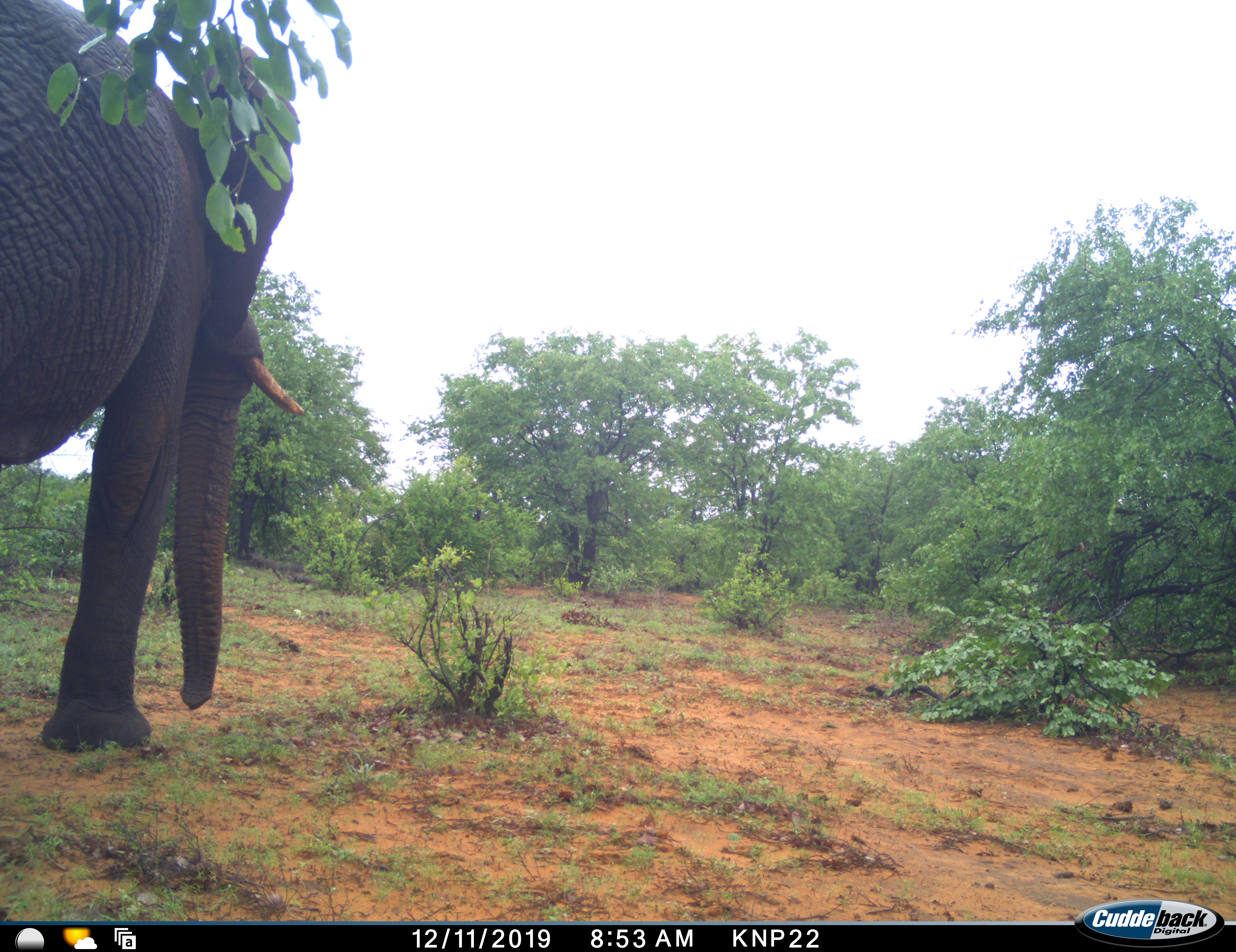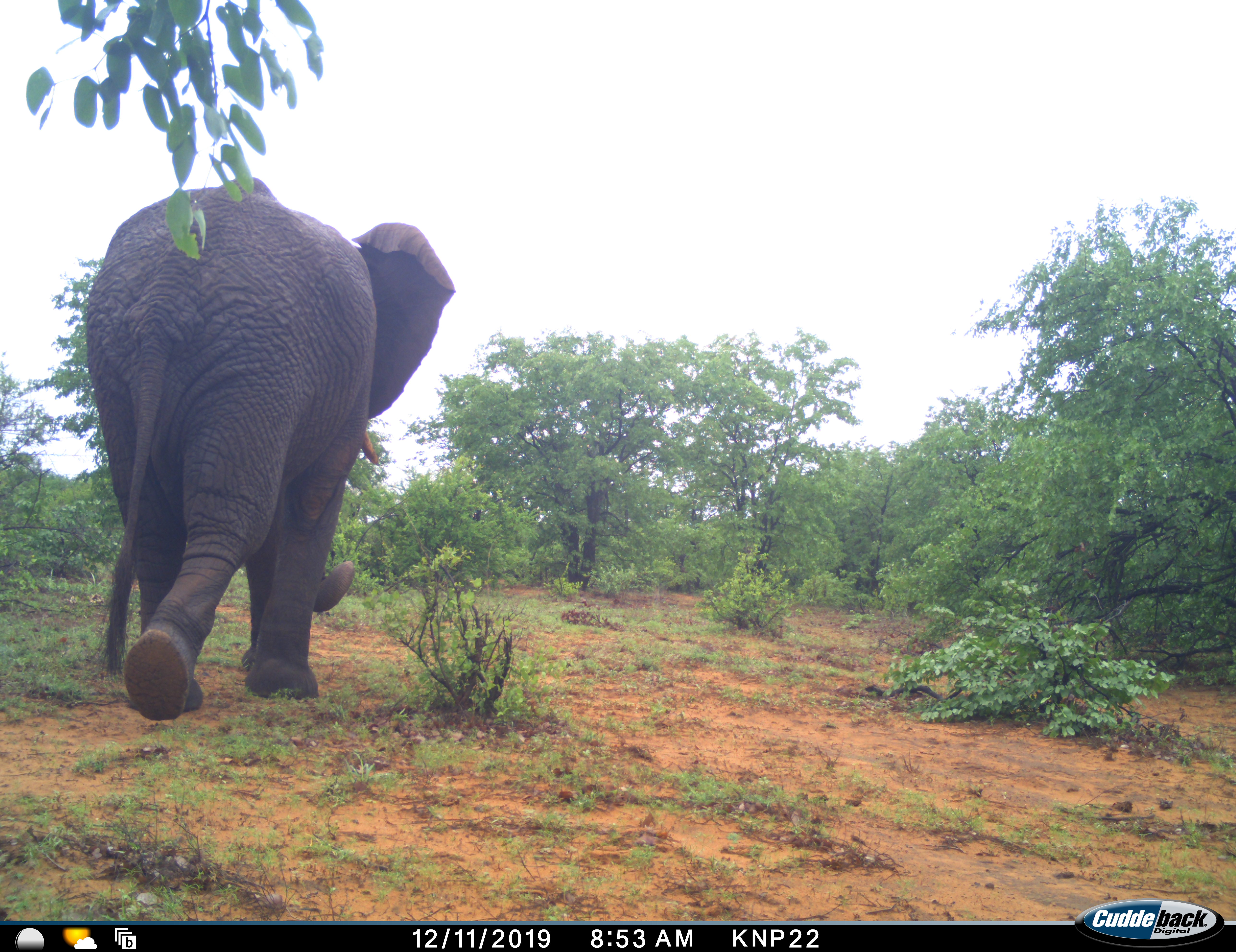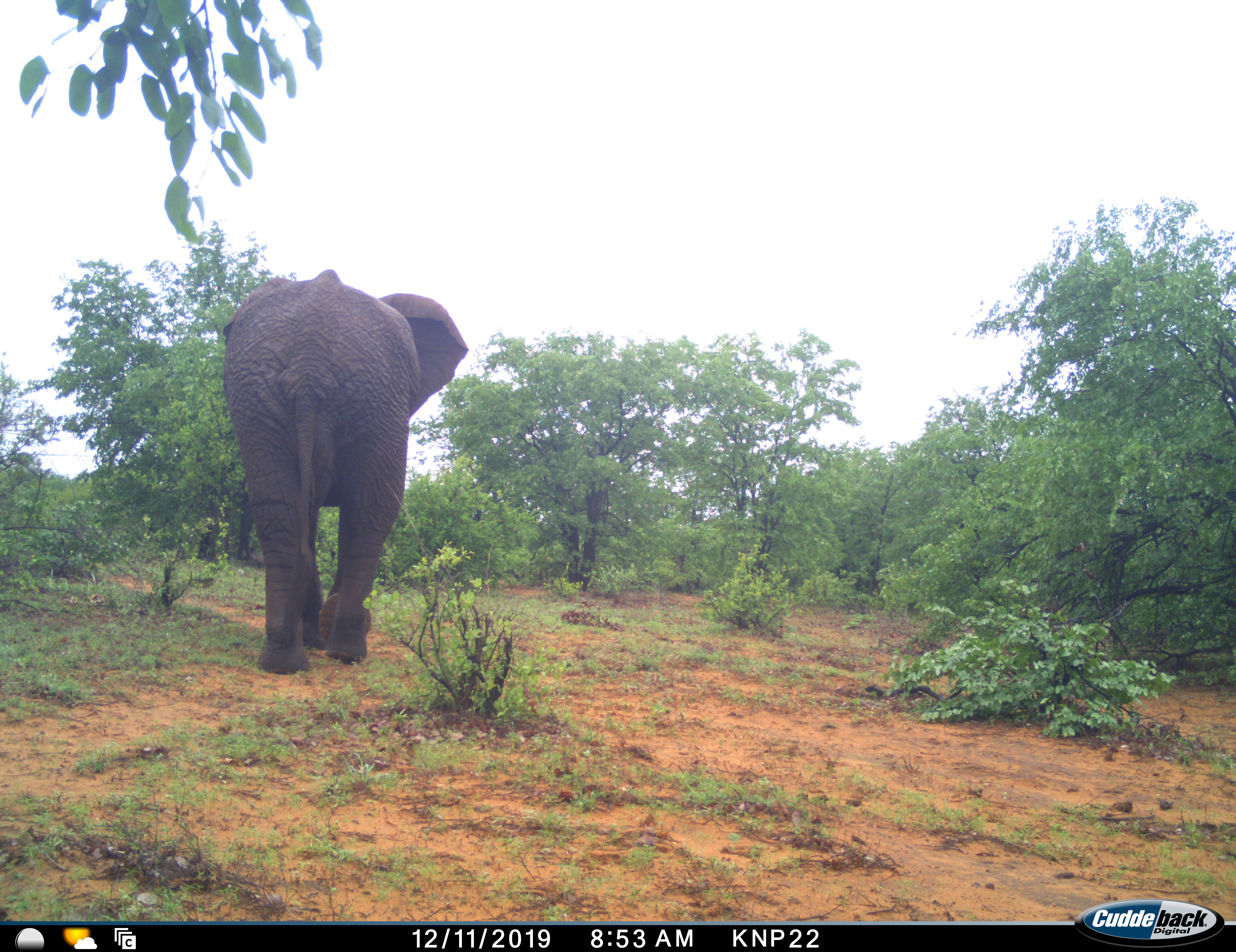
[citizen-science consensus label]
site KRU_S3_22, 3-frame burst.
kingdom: Animalia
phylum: Chordata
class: Mammalia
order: Proboscidea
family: Elephantidae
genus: Loxodonta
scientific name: Loxodonta africana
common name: african bush elephant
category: elephant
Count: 1.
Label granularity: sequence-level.